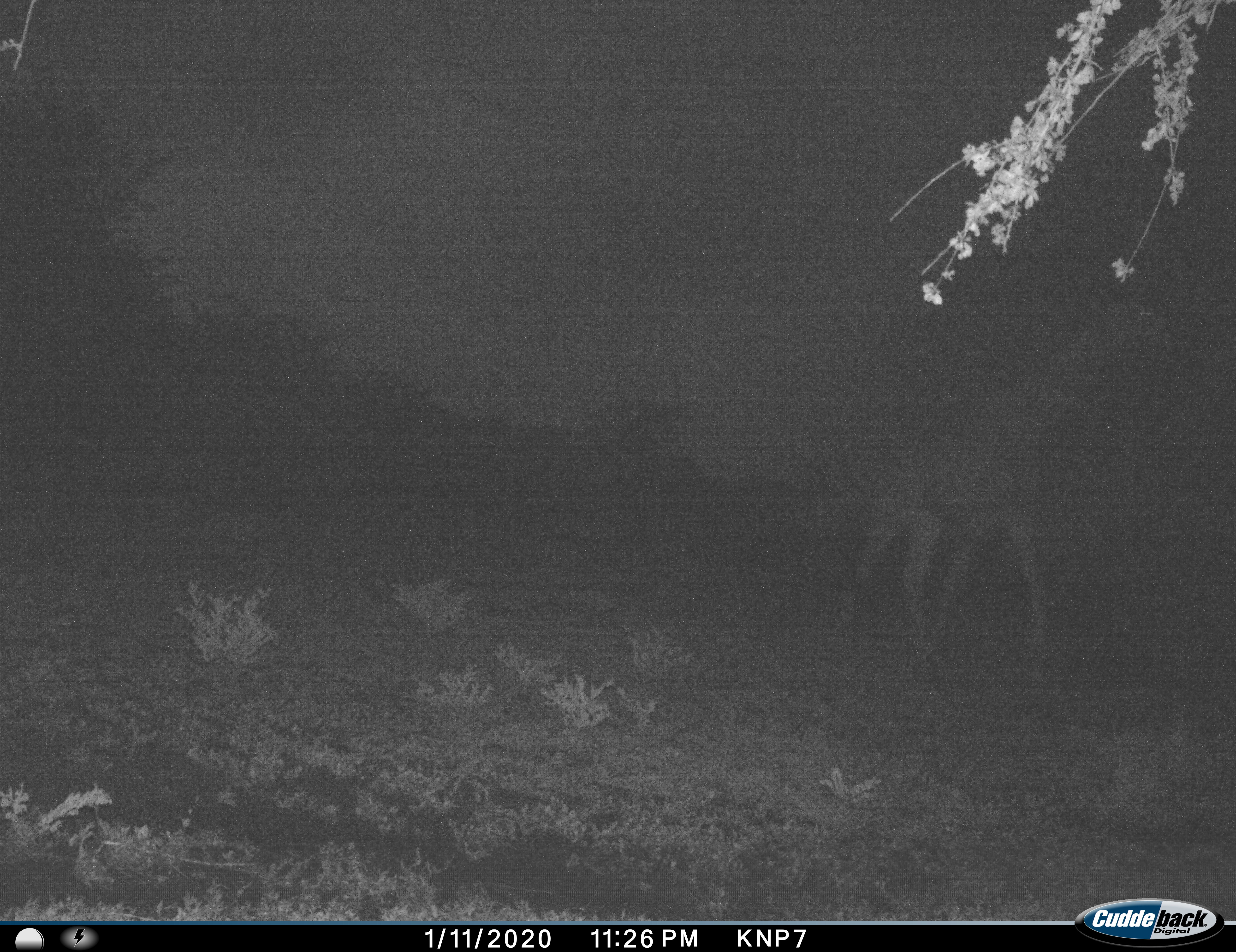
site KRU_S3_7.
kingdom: Animalia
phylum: Chordata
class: Mammalia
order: Artiodactyla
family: Giraffidae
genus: Giraffa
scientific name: Giraffa camelopardalis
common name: giraffe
Giraffe (Giraffa camelopardalis), count 1. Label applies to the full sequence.